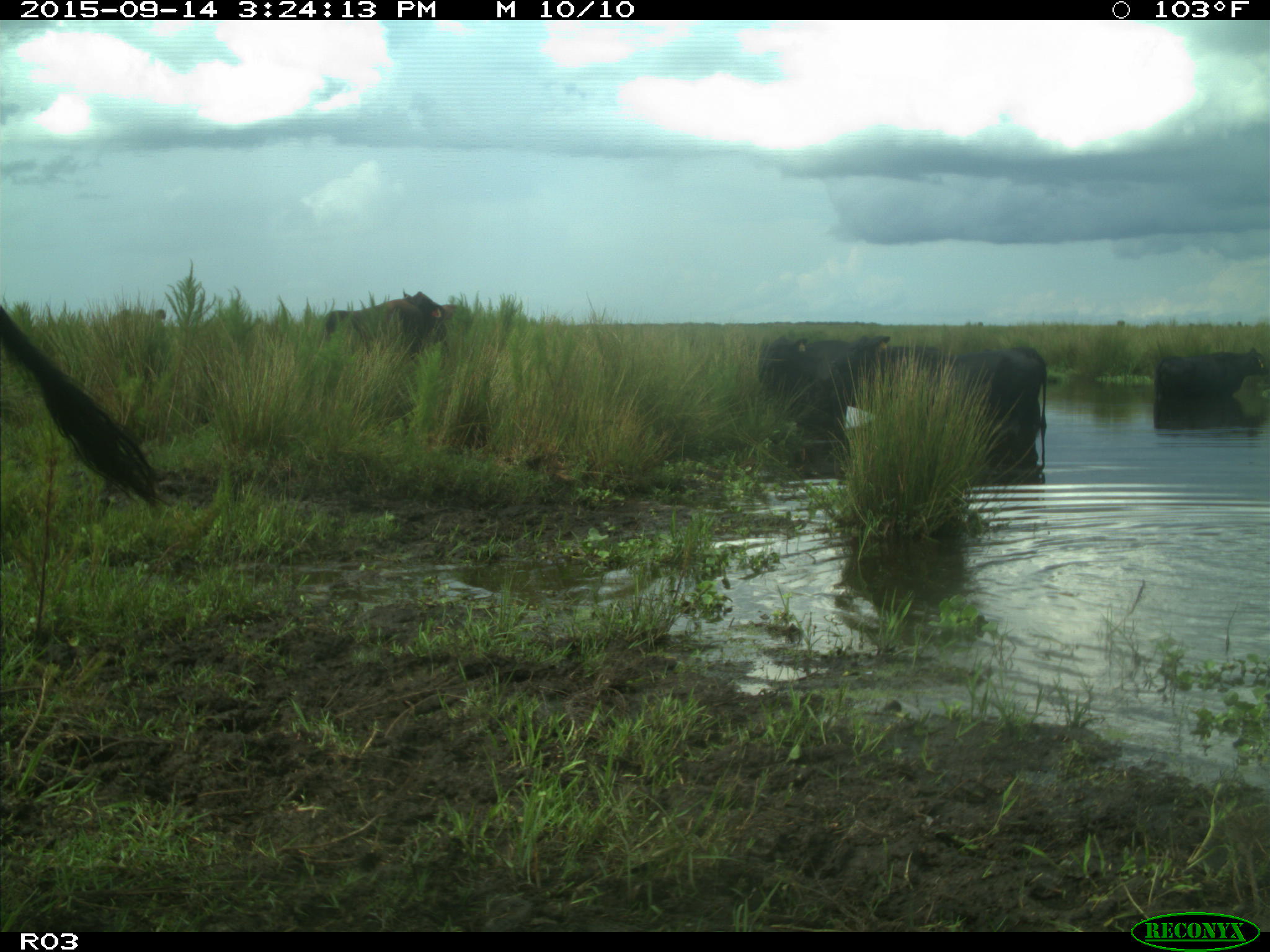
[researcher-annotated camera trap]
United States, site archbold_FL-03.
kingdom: Animalia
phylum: Chordata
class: Mammalia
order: Artiodactyla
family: Bovidae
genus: Bos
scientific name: Bos taurus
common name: domestic cow